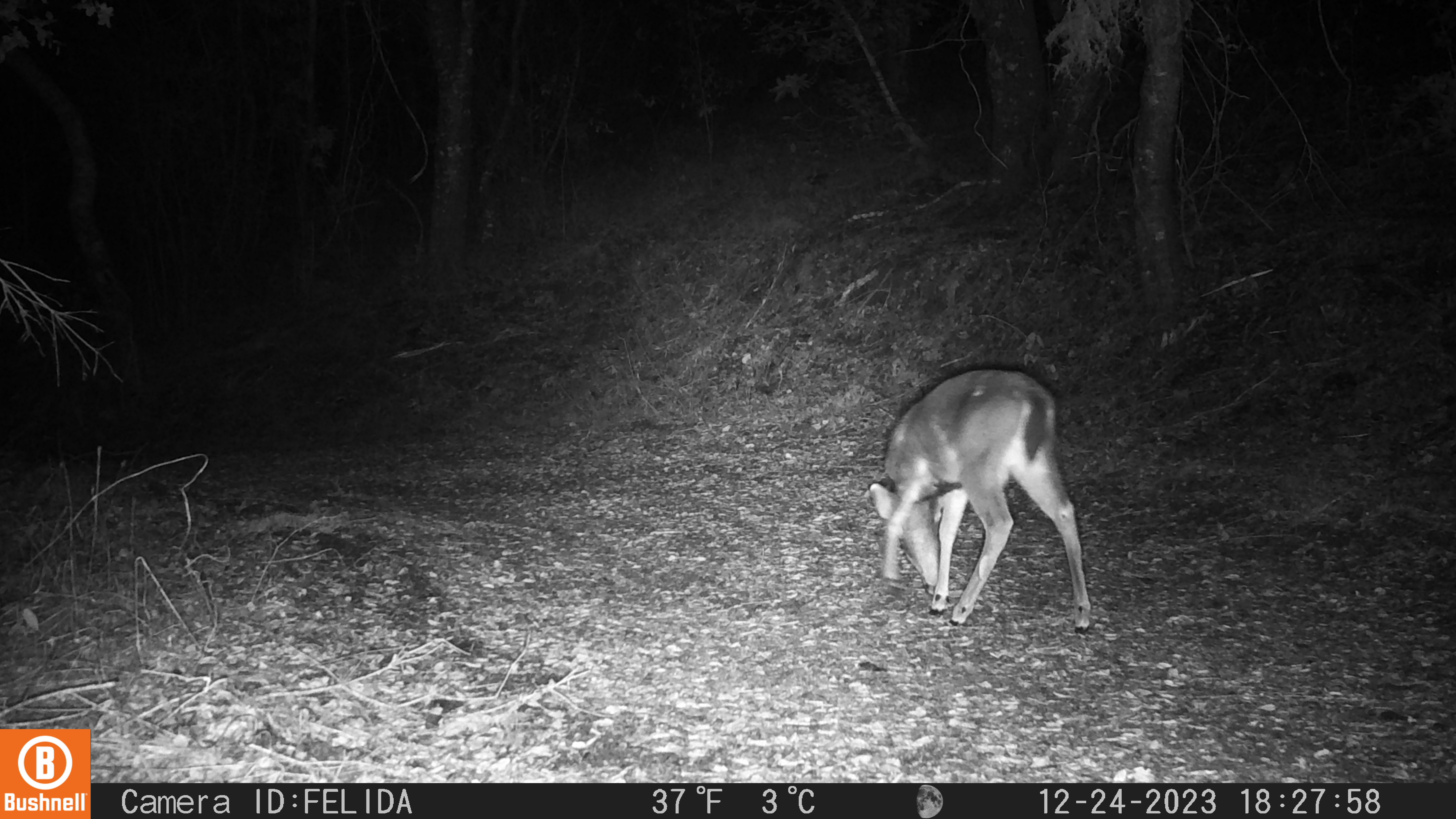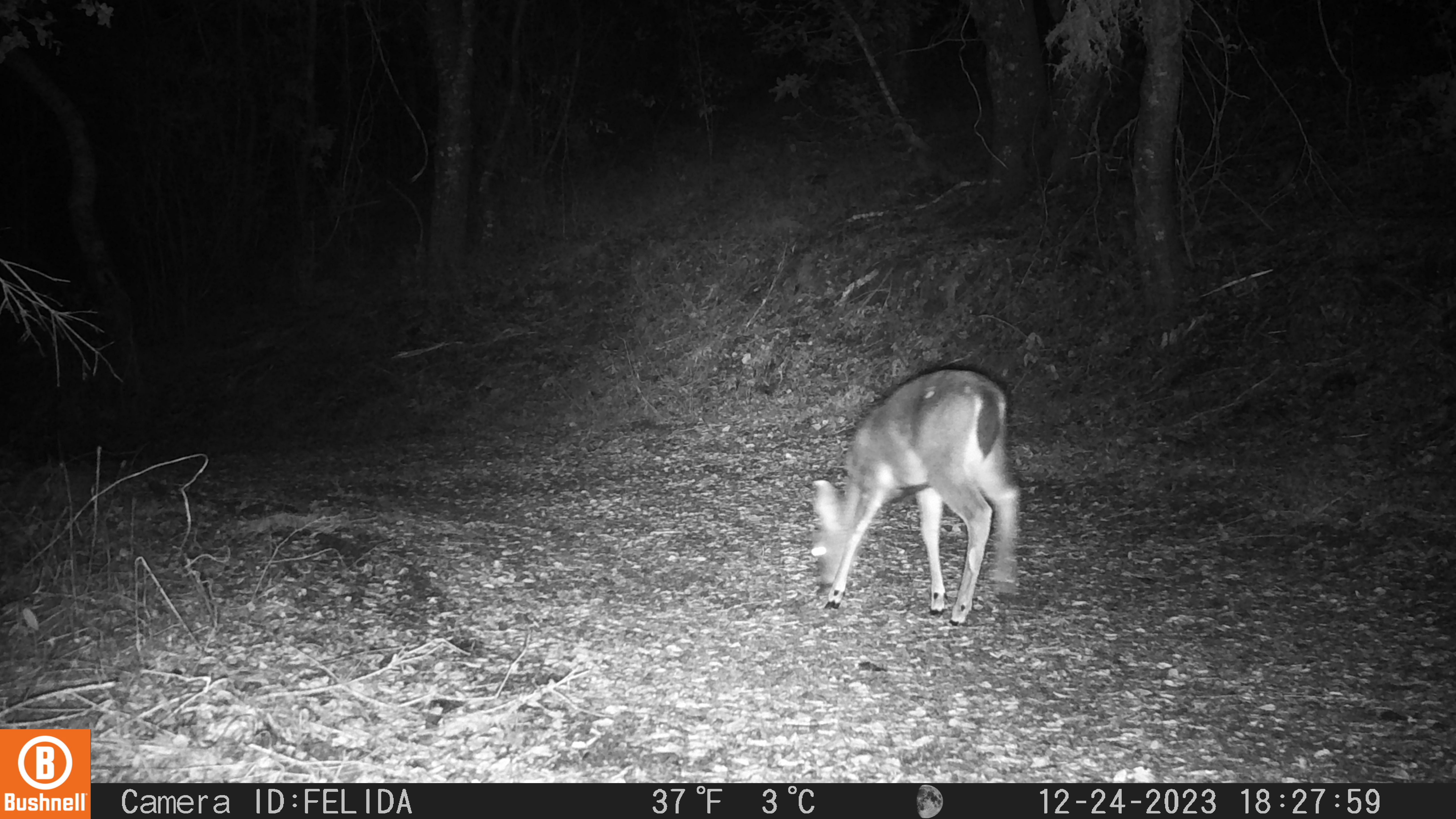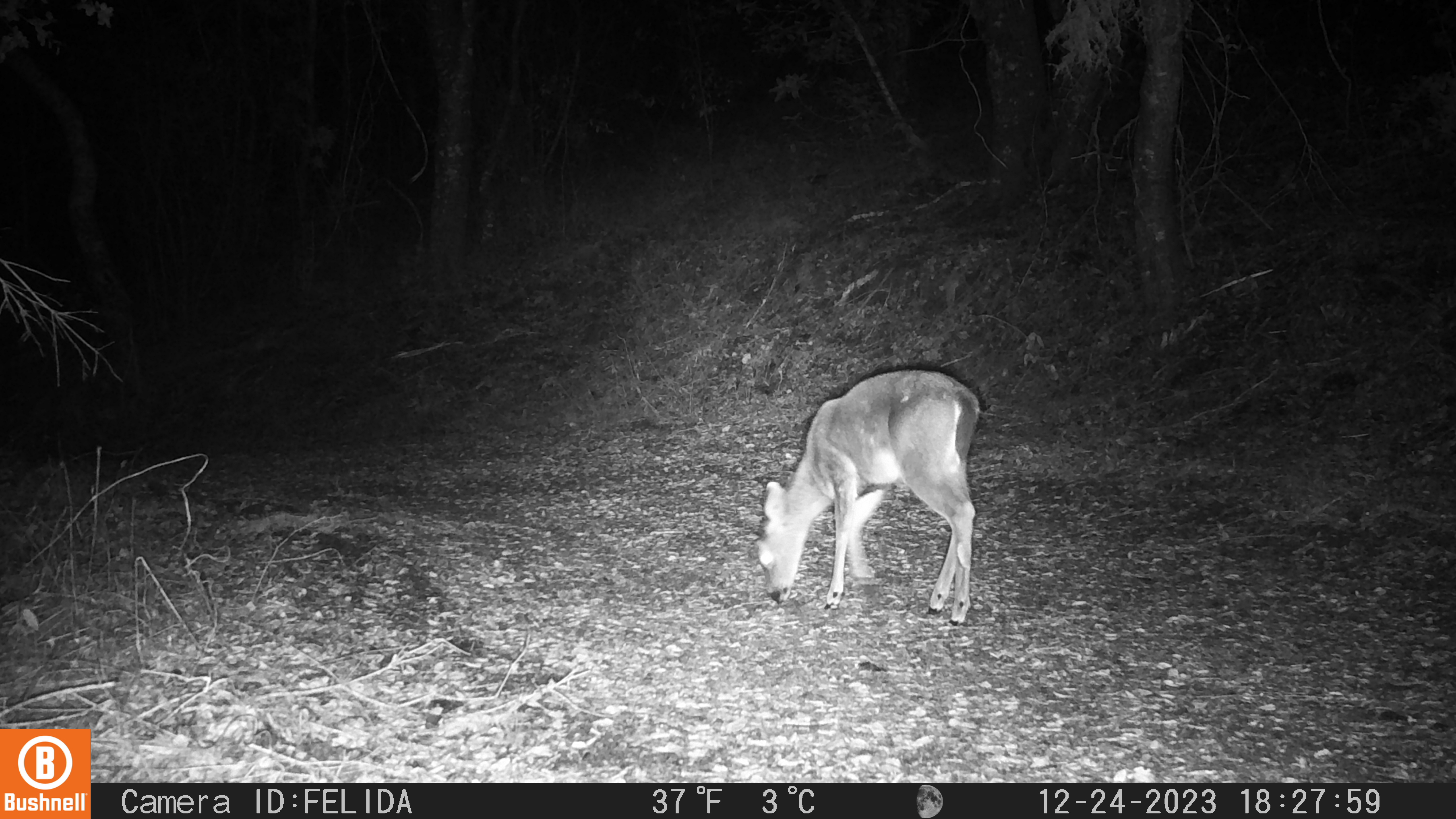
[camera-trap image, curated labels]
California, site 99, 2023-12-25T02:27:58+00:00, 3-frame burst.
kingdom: Animalia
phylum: Chordata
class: Mammalia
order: Artiodactyla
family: Cervidae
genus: Odocoileus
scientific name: Odocoileus hemionus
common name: mule deer